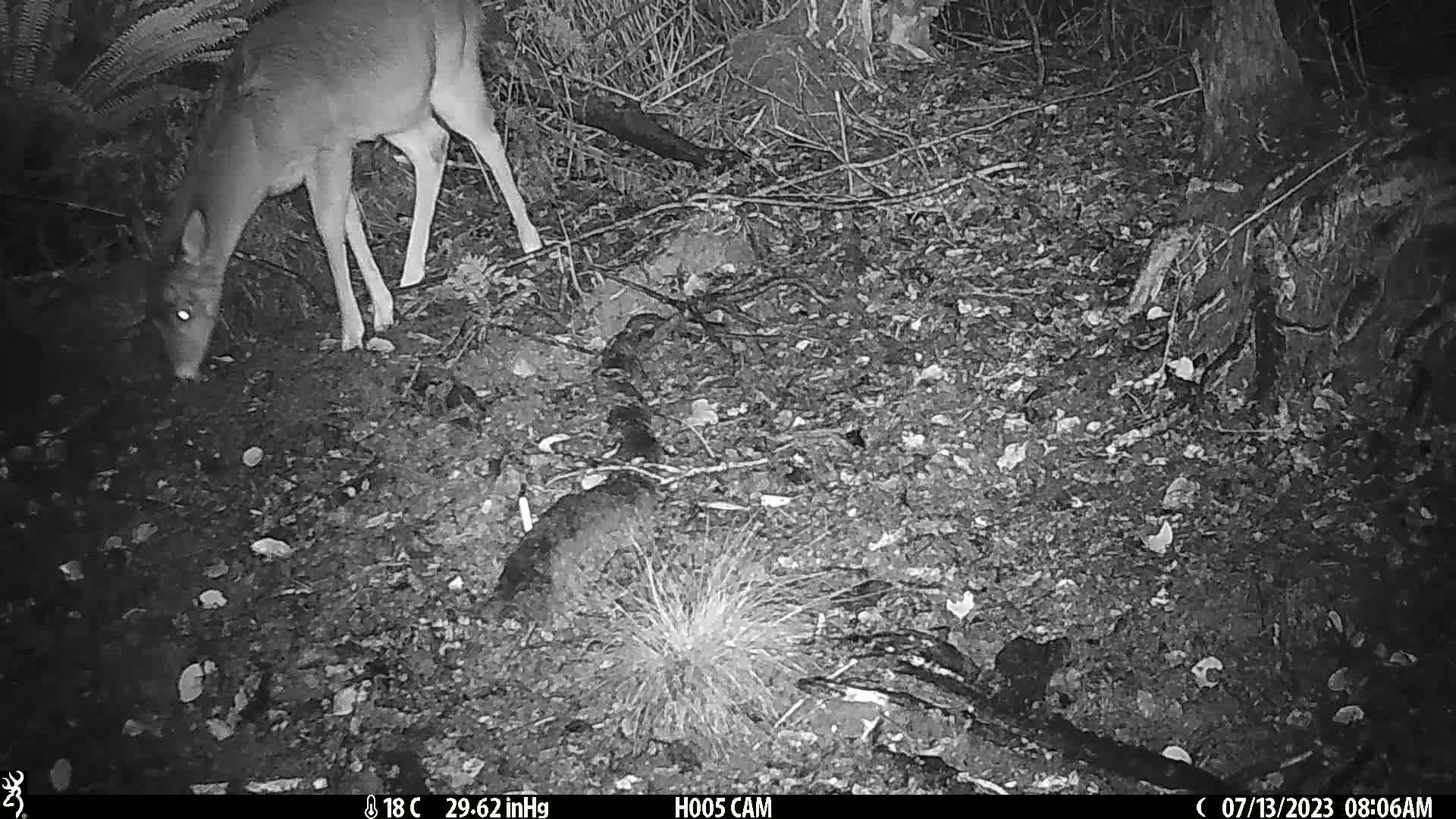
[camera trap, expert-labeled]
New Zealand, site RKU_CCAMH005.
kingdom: Animalia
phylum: Chordata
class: Mammalia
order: Artiodactyla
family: Cervidae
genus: Odocoileus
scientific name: Odocoileus virginianus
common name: white-tailed deer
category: white tailed deer